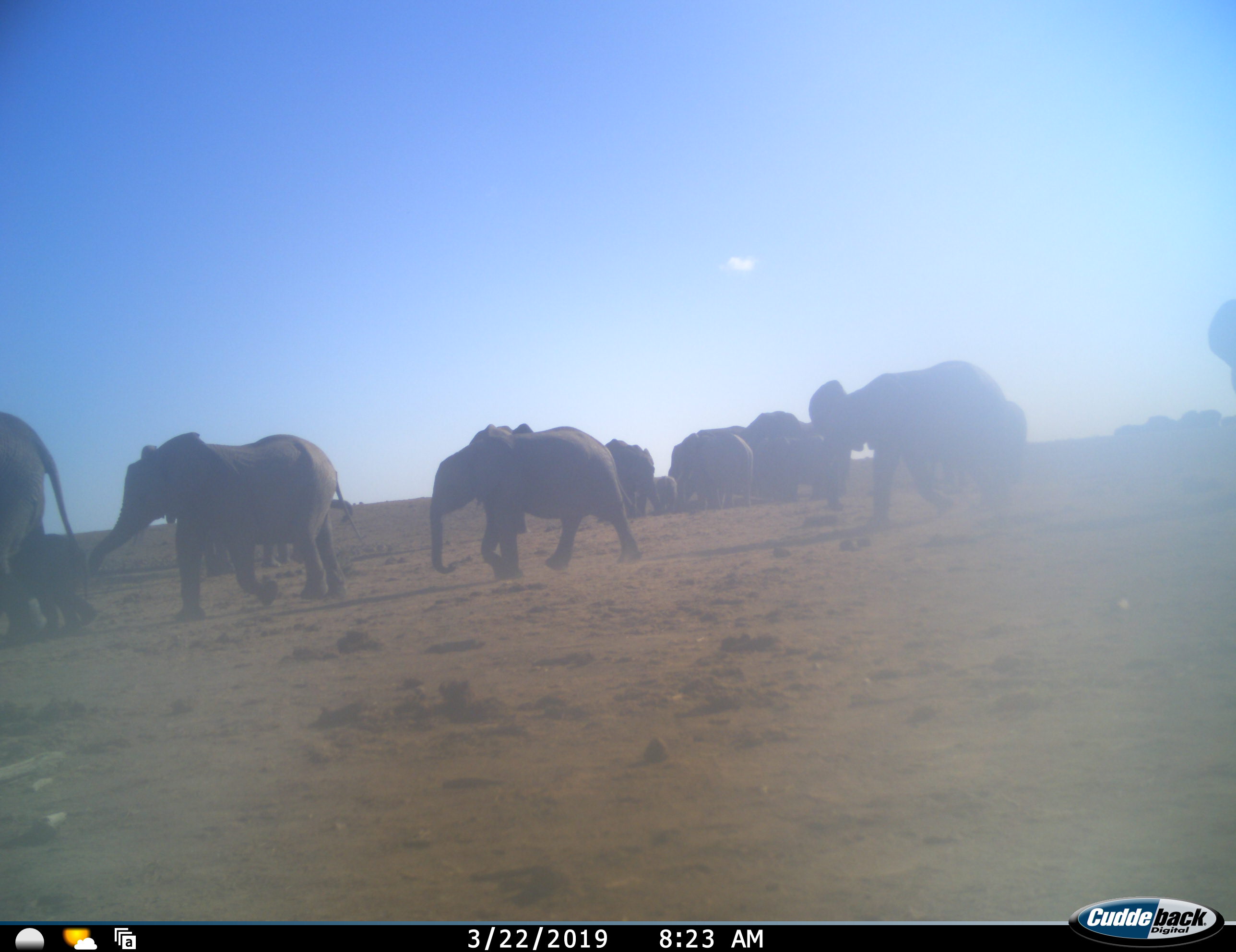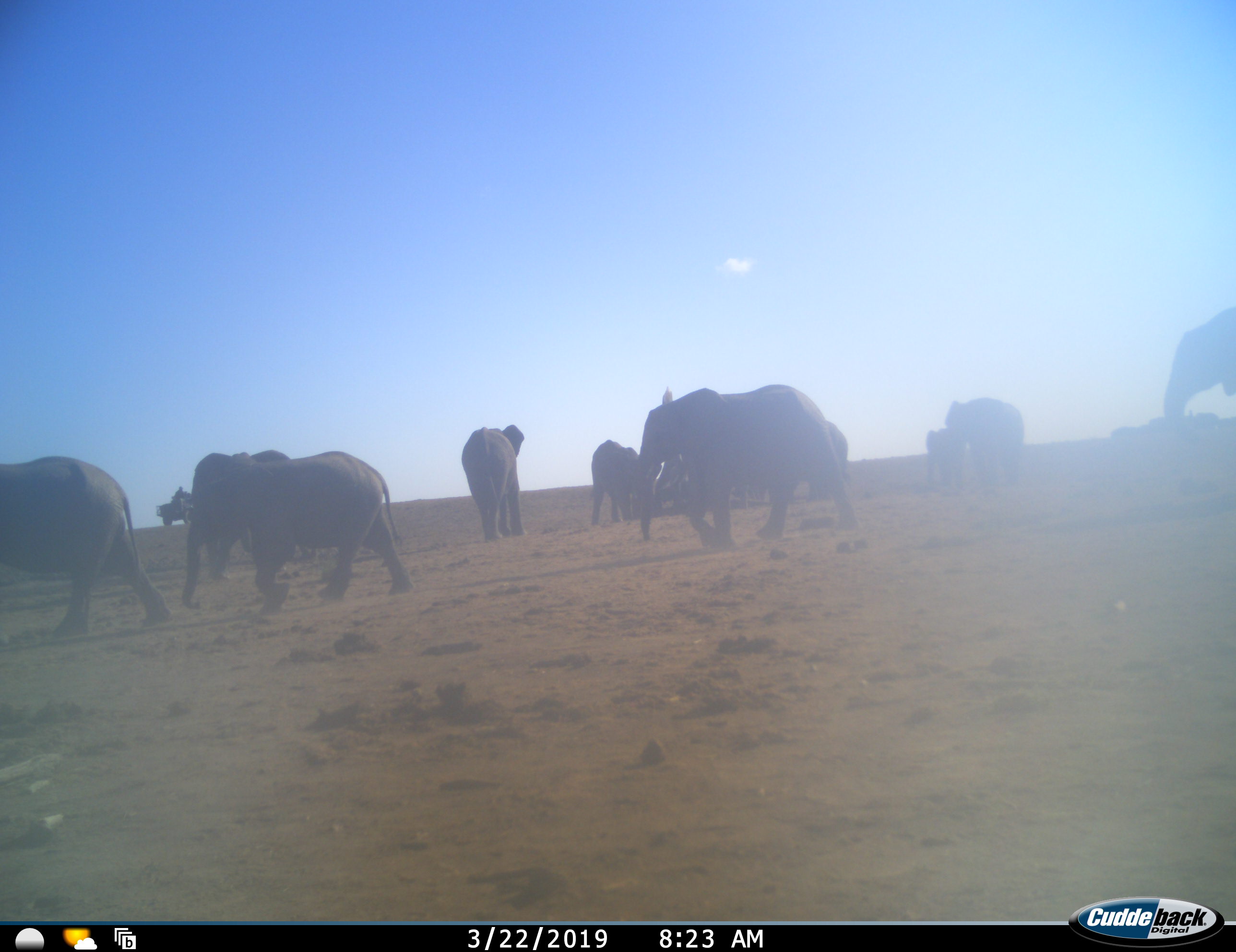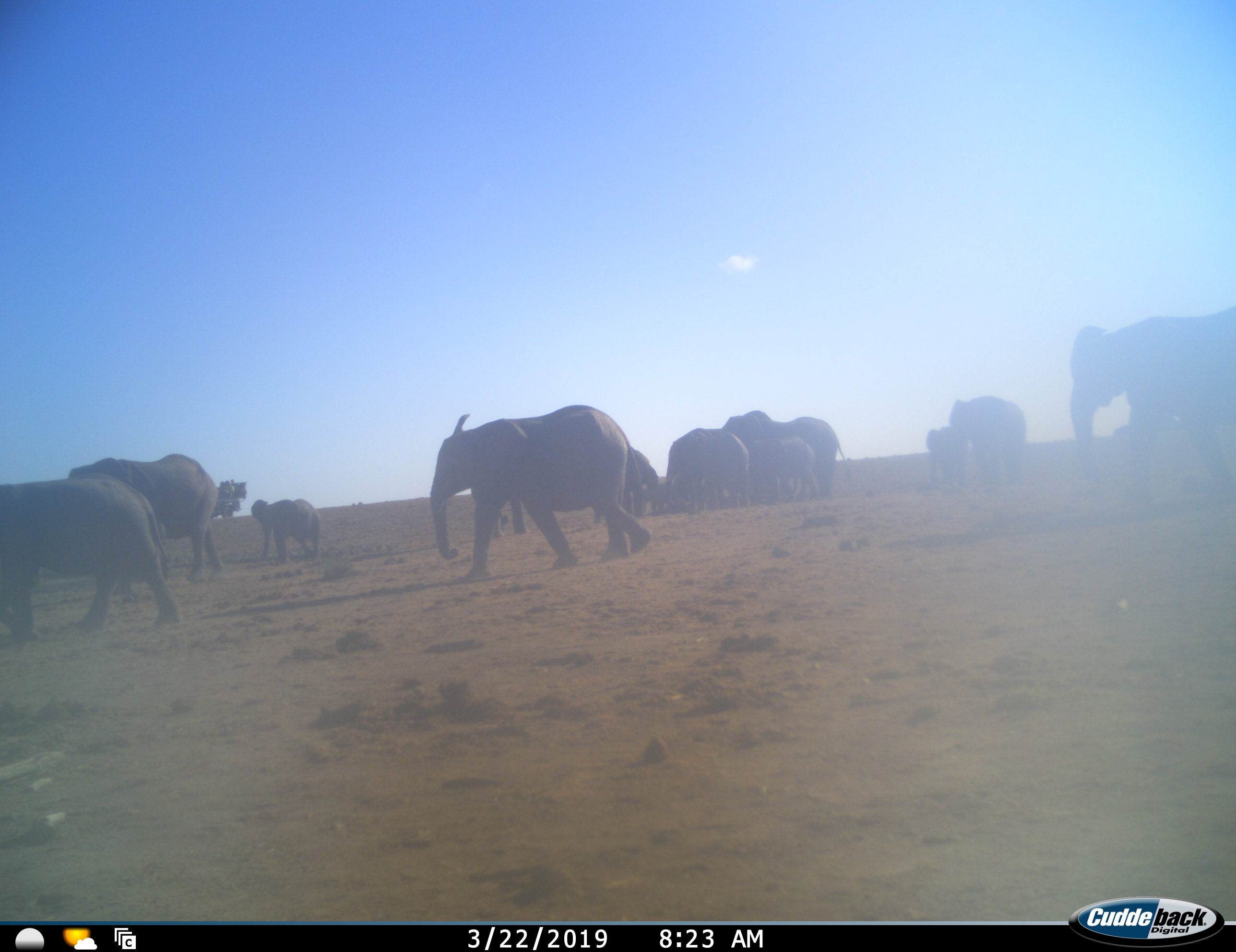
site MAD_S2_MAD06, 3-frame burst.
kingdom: Animalia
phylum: Chordata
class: Mammalia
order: Proboscidea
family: Elephantidae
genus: Loxodonta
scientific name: Loxodonta africana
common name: african bush elephant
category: elephant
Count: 11-50.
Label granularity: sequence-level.